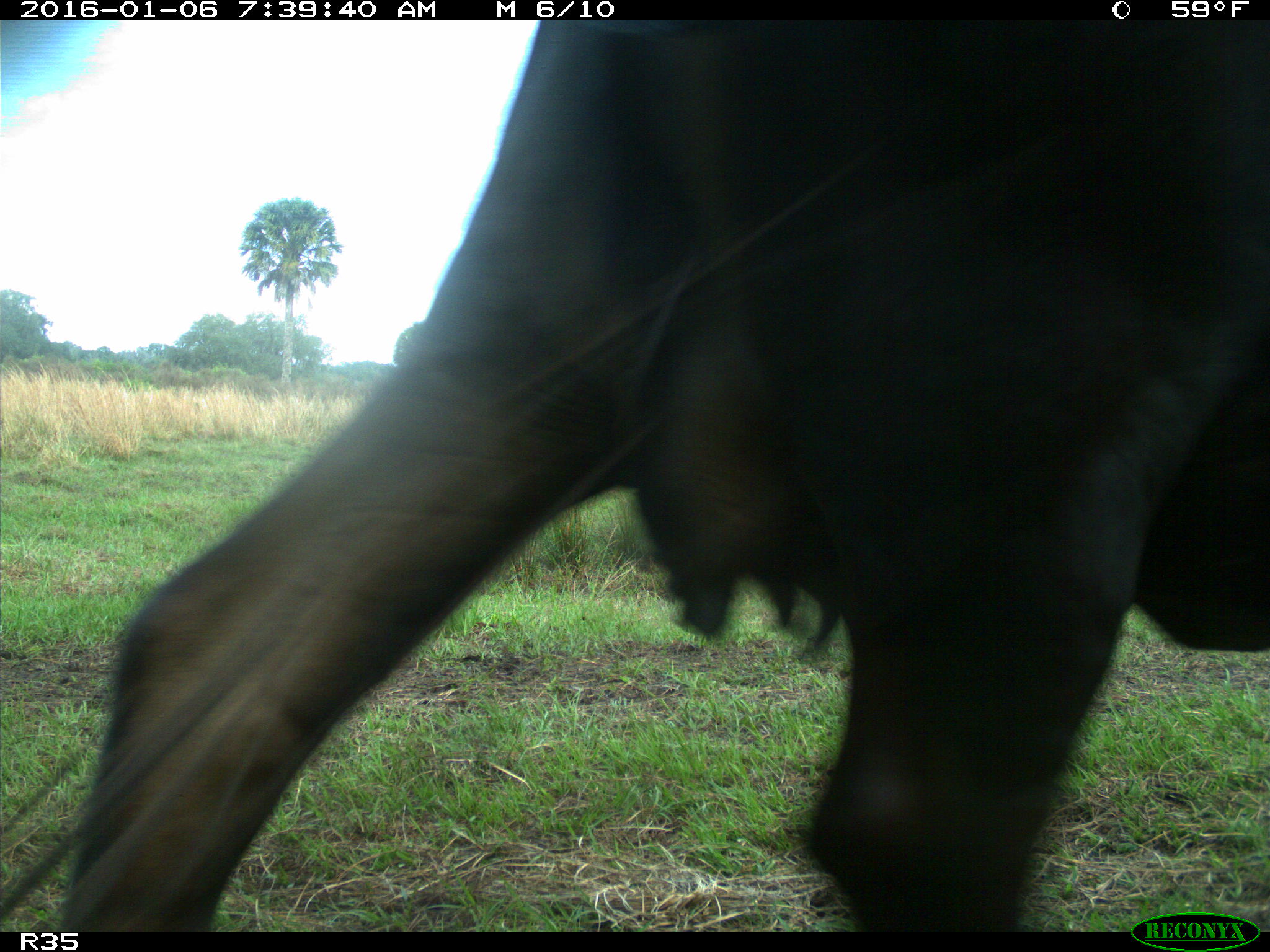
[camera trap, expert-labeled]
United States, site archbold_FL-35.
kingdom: Animalia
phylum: Chordata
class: Mammalia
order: Artiodactyla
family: Bovidae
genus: Bos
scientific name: Bos taurus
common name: domestic cow